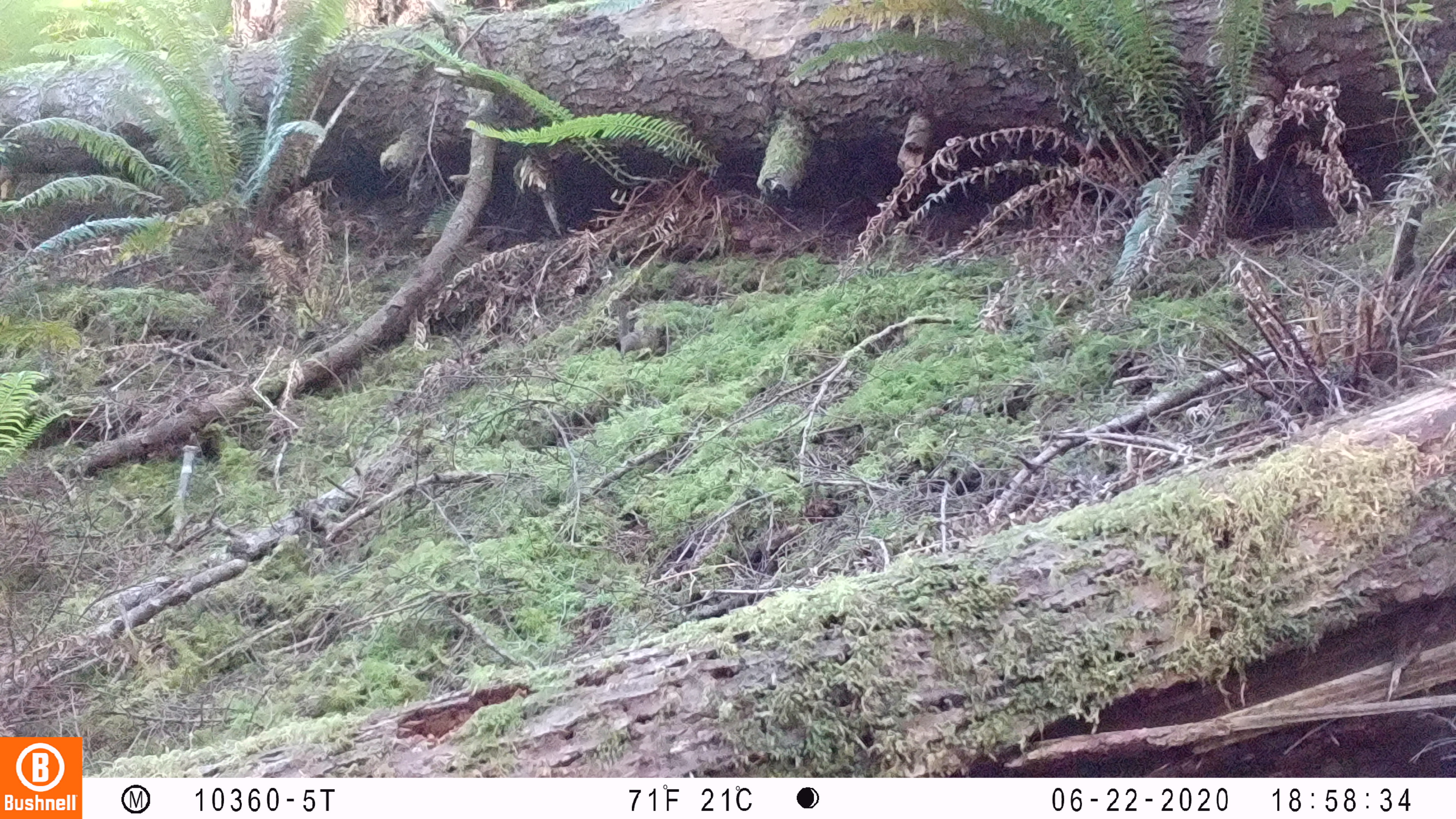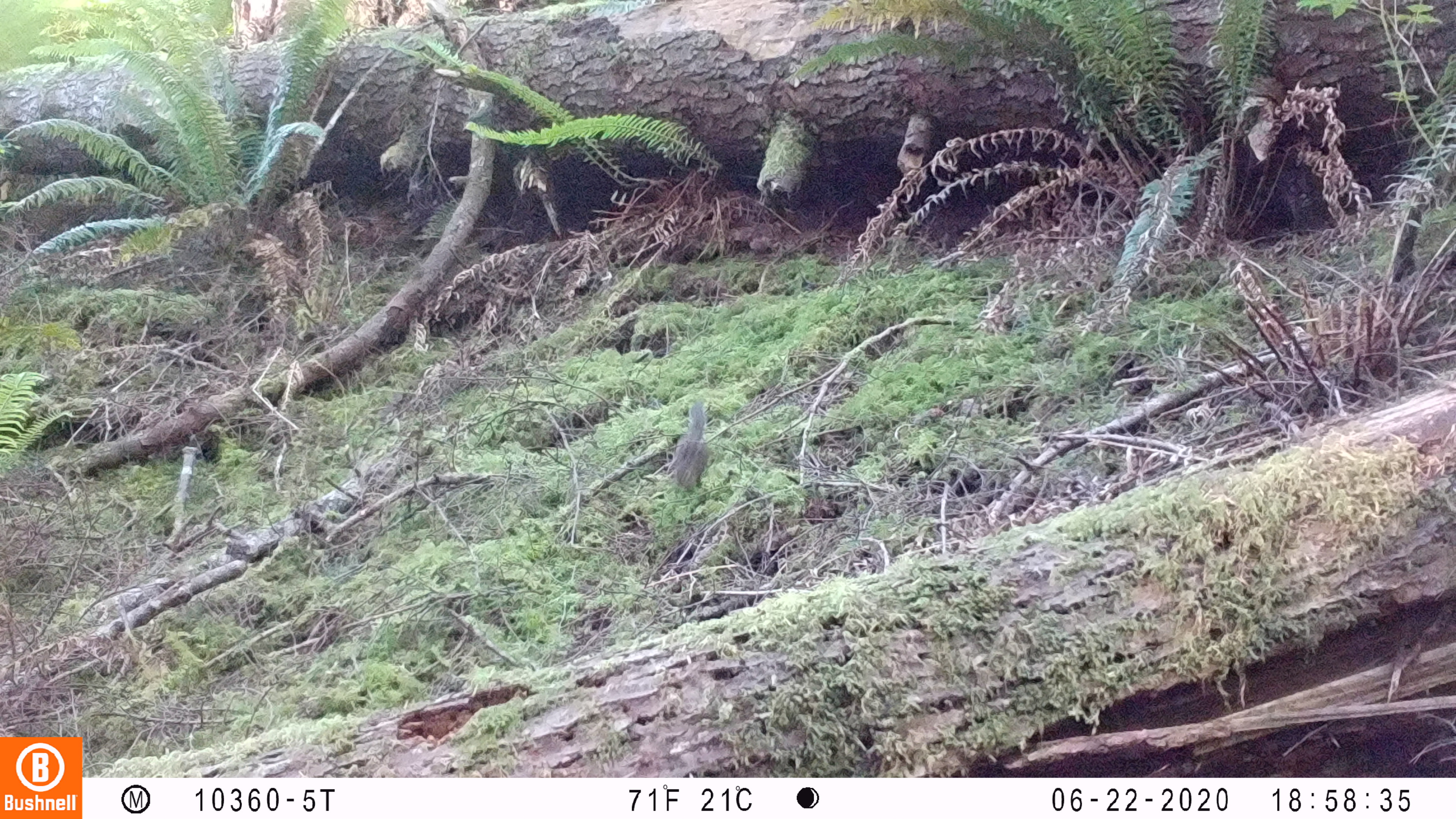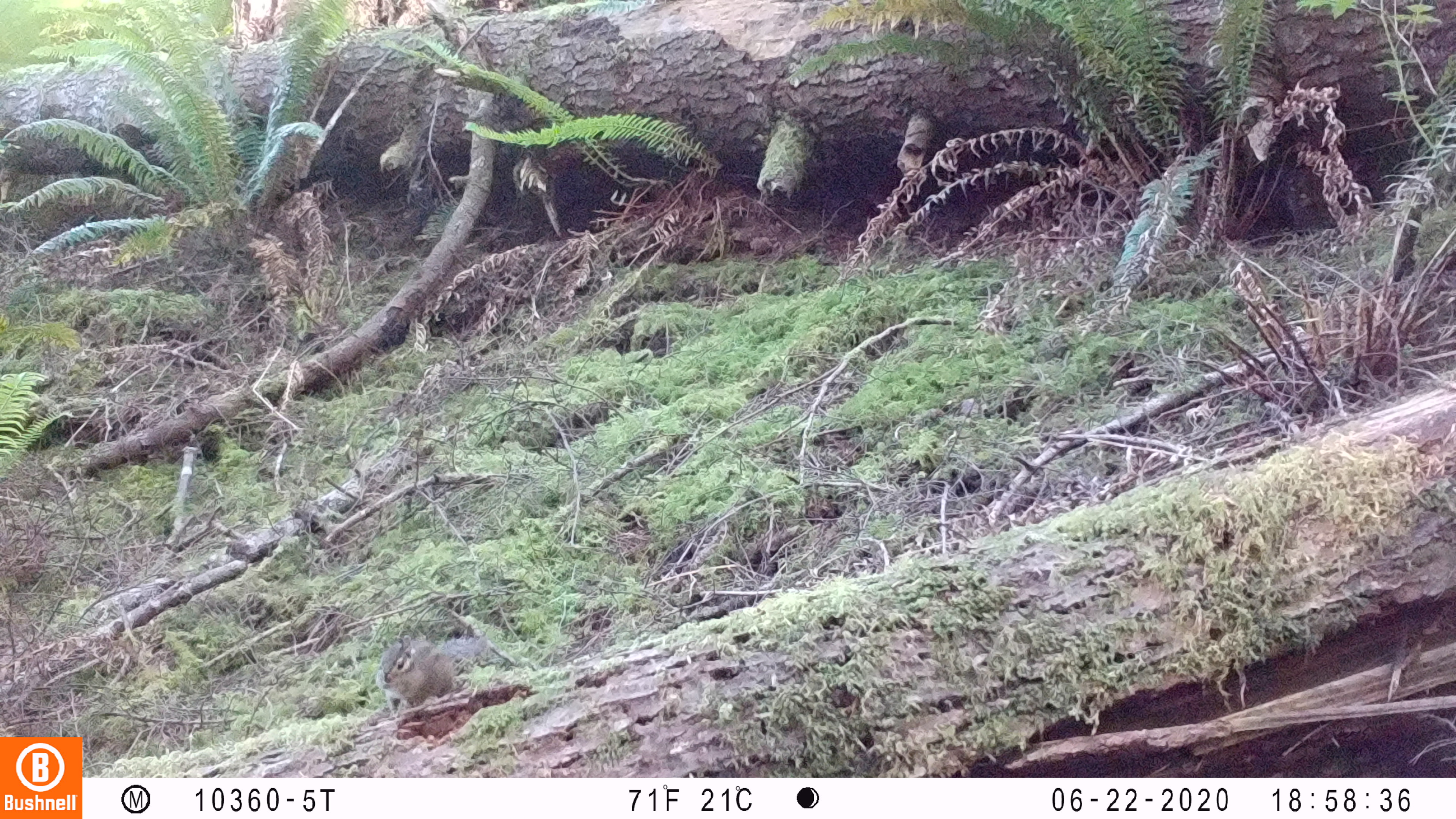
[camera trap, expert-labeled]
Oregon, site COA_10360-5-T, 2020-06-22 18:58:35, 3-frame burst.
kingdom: Animalia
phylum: Chordata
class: Mammalia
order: Rodentia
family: Sciuridae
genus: Neotamias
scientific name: Neotamias townsendii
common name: townsend's chipmunk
Townsend's chipmunk (Neotamias townsendii).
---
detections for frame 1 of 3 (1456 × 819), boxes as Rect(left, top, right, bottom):
townsend's chipmunk: Rect(610, 298, 659, 361)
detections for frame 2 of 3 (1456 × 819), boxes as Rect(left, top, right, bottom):
townsend's chipmunk: Rect(666, 392, 715, 492)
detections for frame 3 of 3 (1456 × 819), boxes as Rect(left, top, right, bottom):
townsend's chipmunk: Rect(376, 627, 490, 721)